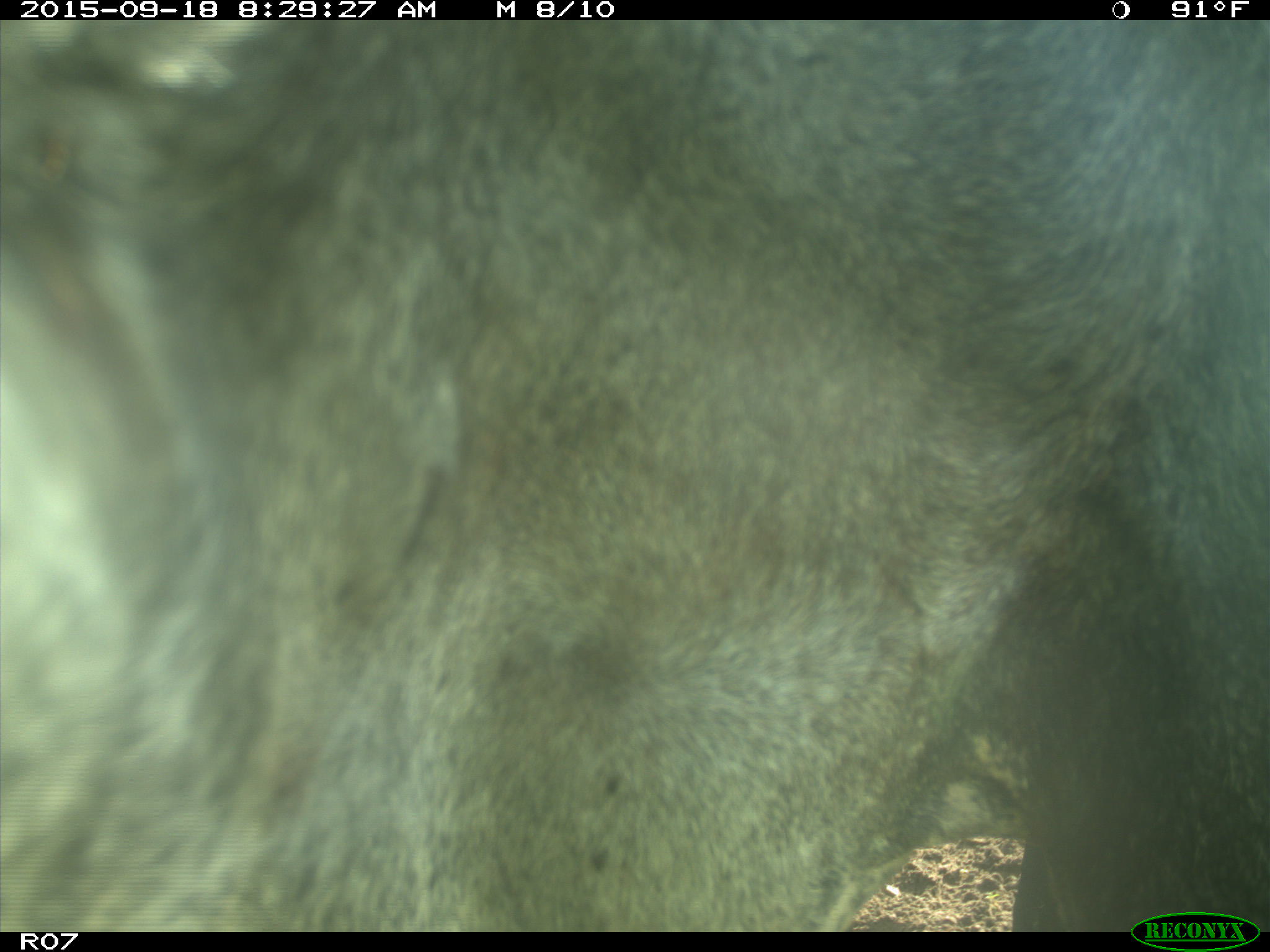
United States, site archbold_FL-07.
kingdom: Animalia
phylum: Chordata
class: Mammalia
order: Artiodactyla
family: Bovidae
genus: Bos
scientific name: Bos taurus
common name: domestic cow